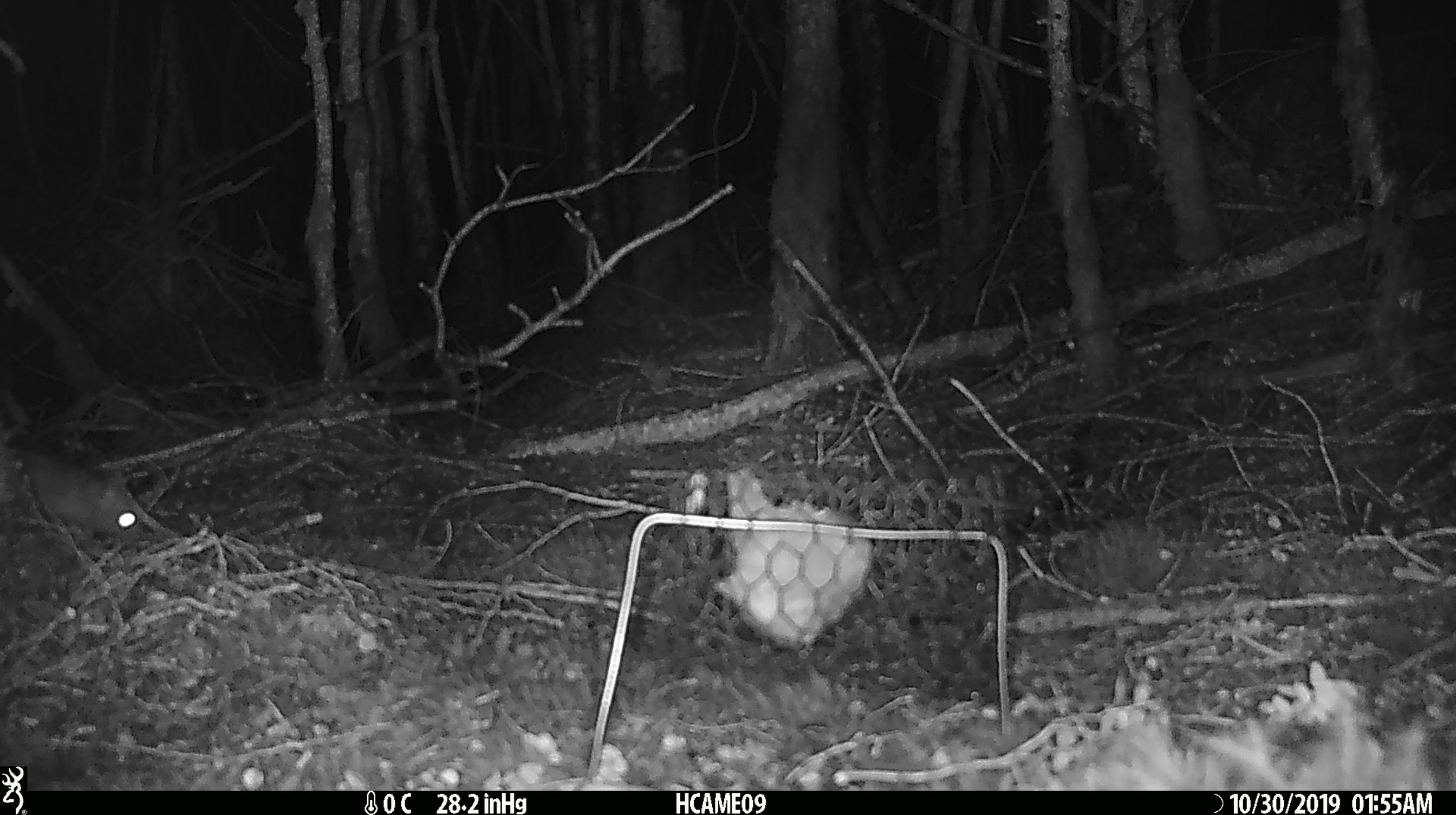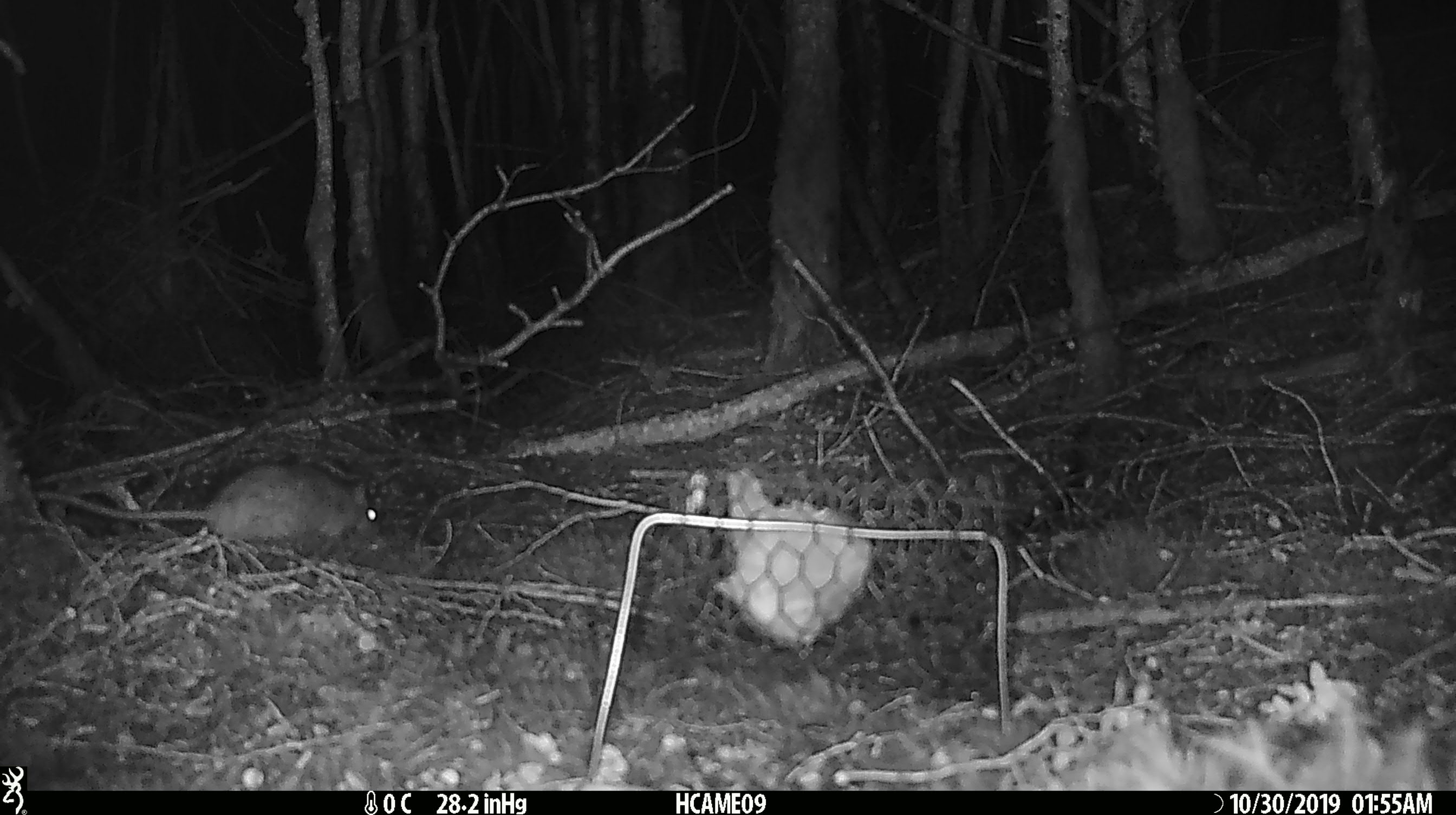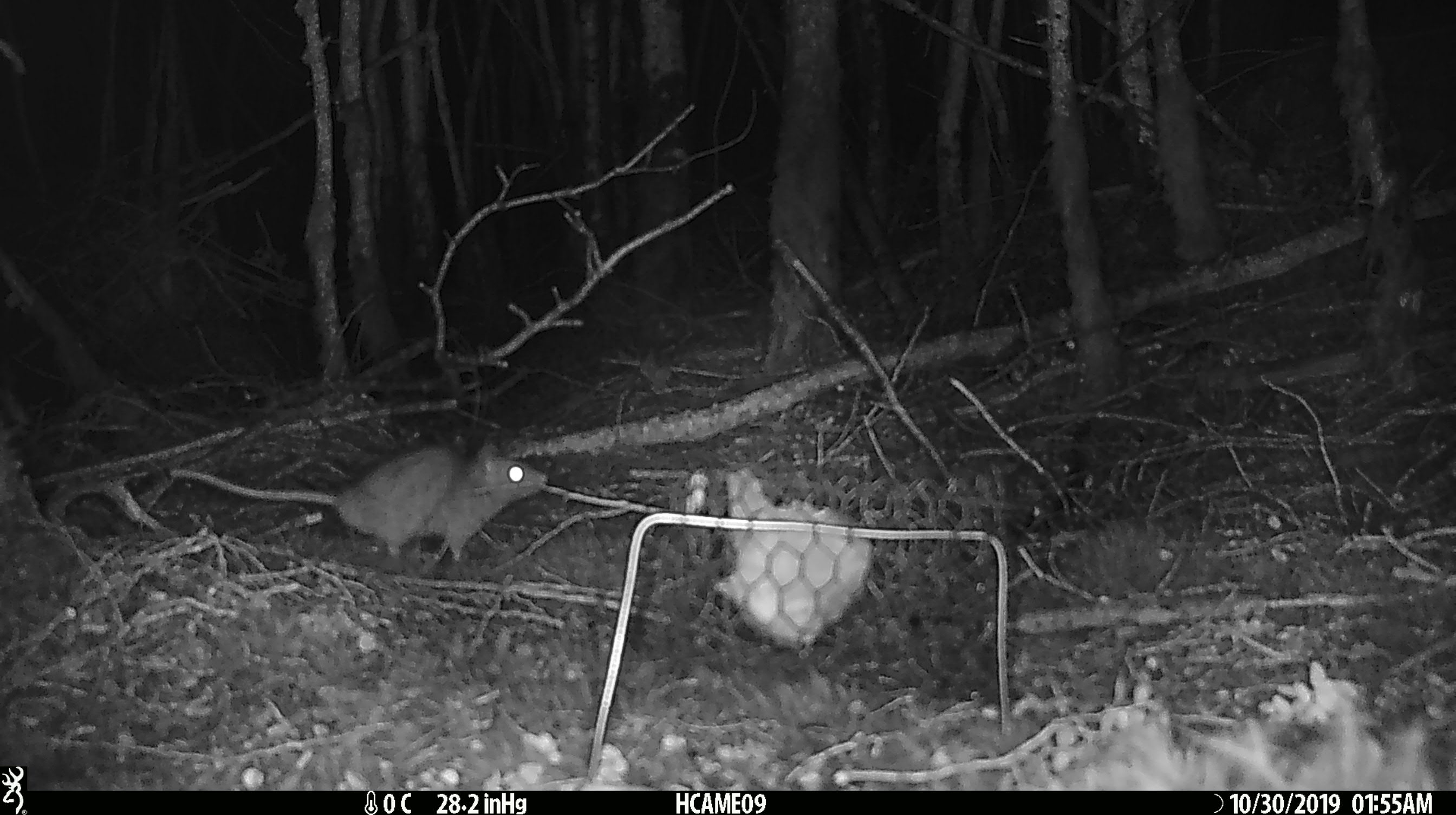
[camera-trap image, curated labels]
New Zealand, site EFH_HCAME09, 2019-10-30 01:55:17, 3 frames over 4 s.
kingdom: Animalia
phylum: Chordata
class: Mammalia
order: Rodentia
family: Muridae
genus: Rattus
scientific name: Rattus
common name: rat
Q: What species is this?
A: Rat (Rattus).